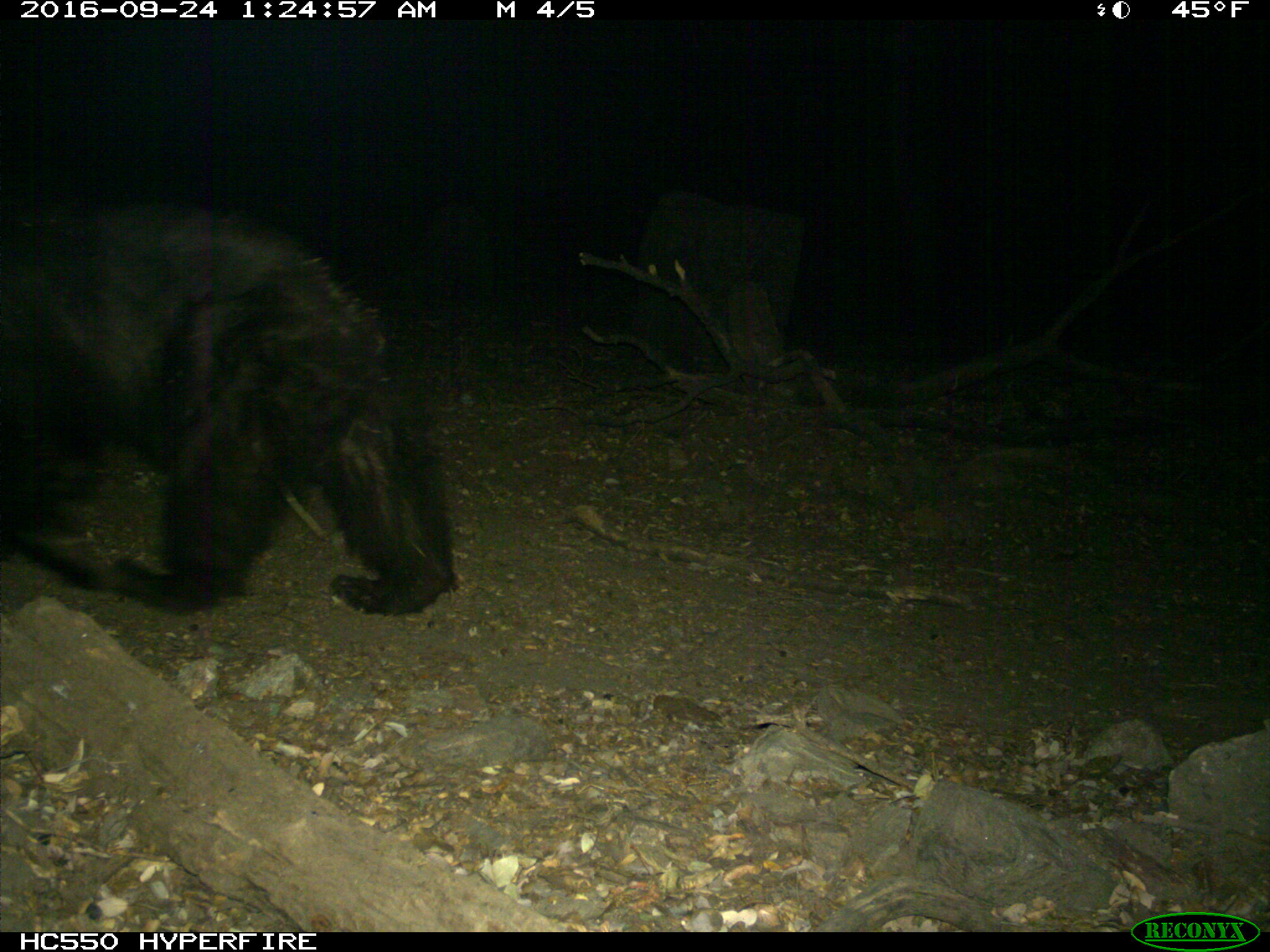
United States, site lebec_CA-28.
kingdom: Animalia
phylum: Chordata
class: Mammalia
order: Carnivora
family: Ursidae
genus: Ursus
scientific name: Ursus americanus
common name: american black bear